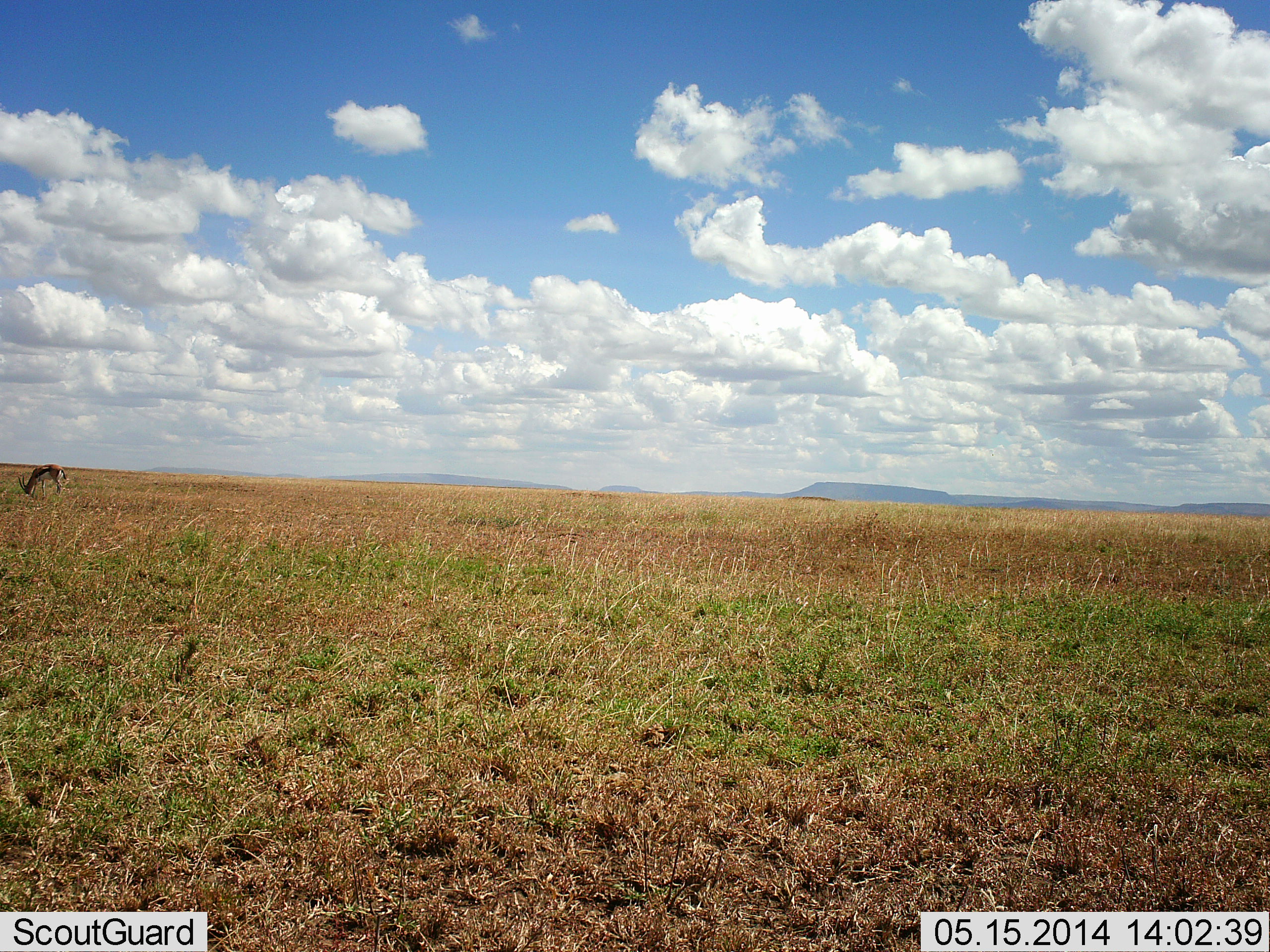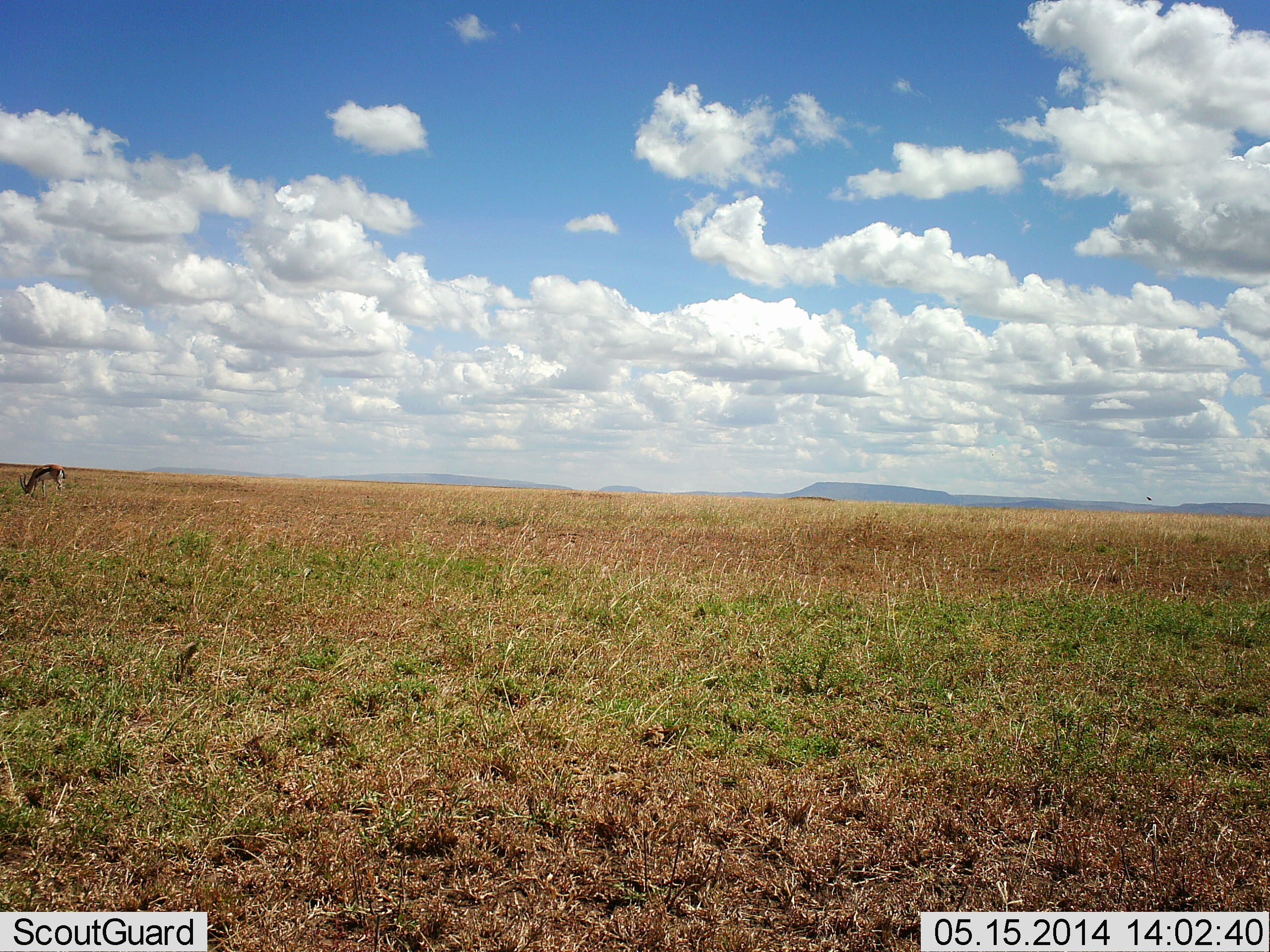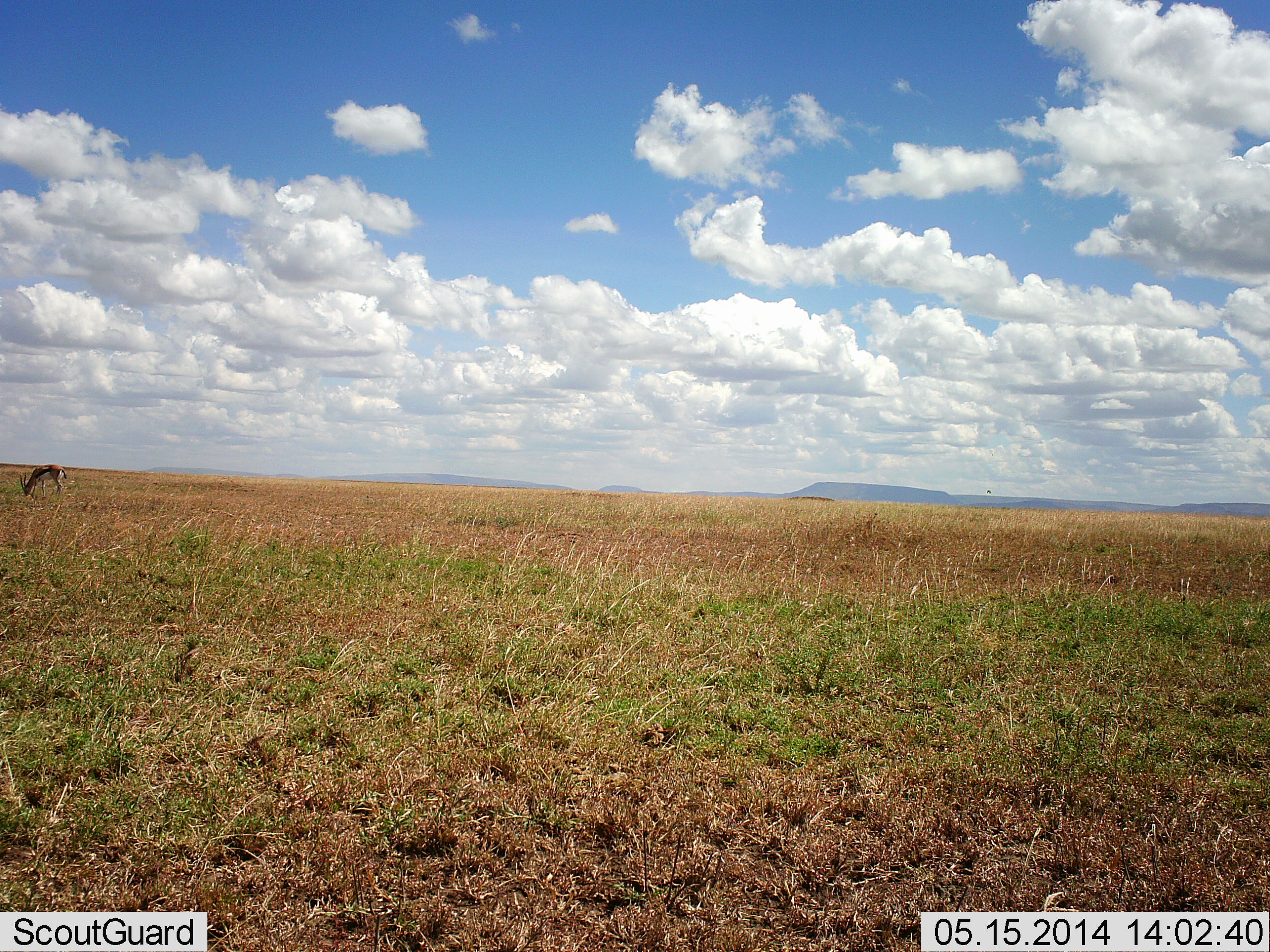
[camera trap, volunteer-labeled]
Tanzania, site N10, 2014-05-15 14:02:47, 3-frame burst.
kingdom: Animalia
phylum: Chordata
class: Mammalia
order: Artiodactyla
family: Bovidae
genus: Eudorcas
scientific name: Eudorcas thomsonii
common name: thomson's gazelle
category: gazellethomsons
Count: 1.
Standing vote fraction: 18%.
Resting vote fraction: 0%.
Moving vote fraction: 0%.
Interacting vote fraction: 0%.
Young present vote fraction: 0%.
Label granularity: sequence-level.